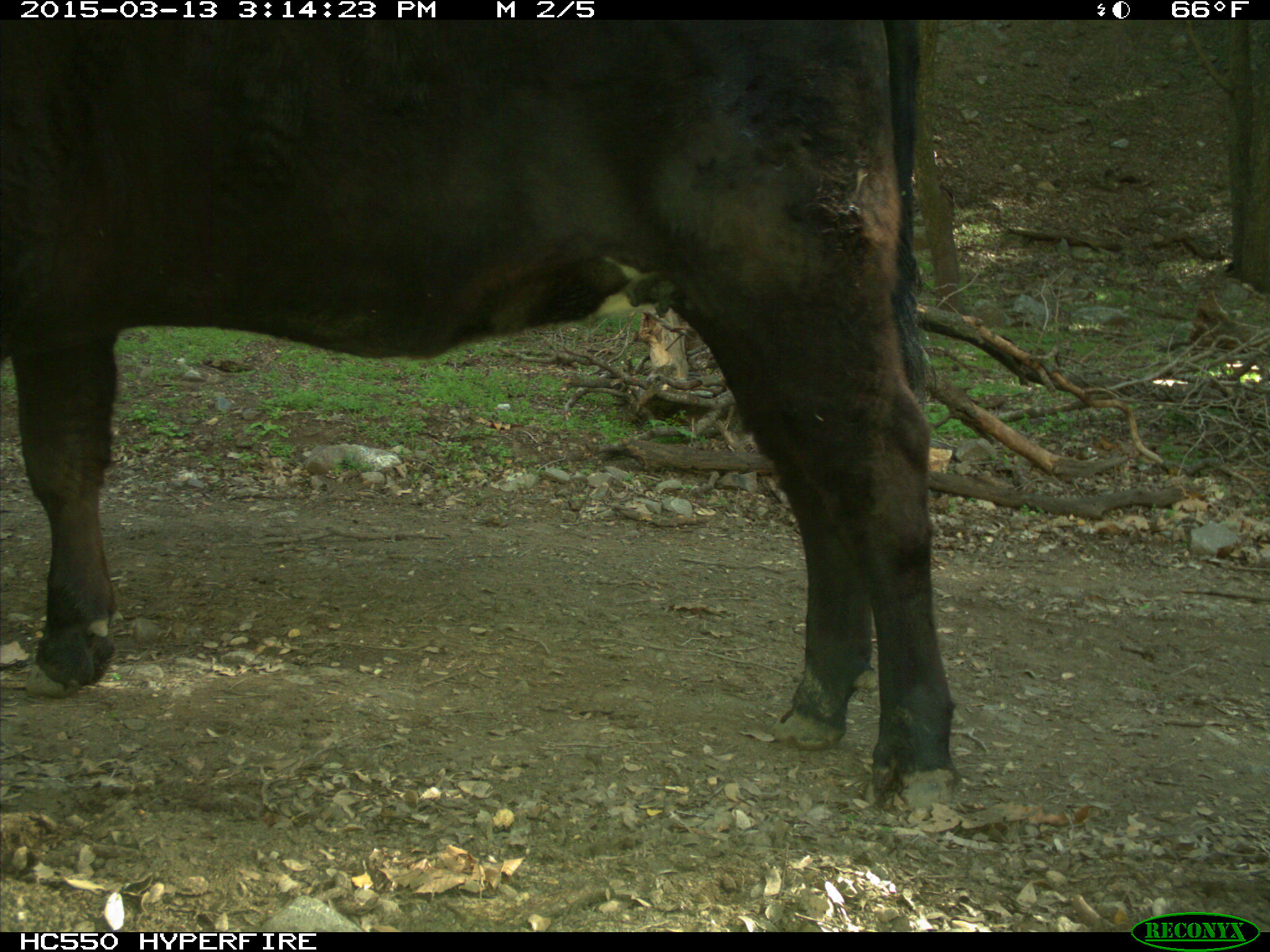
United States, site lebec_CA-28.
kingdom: Animalia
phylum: Chordata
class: Mammalia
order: Artiodactyla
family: Bovidae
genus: Bos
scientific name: Bos taurus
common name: domestic cow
Bos taurus (domestic cow).